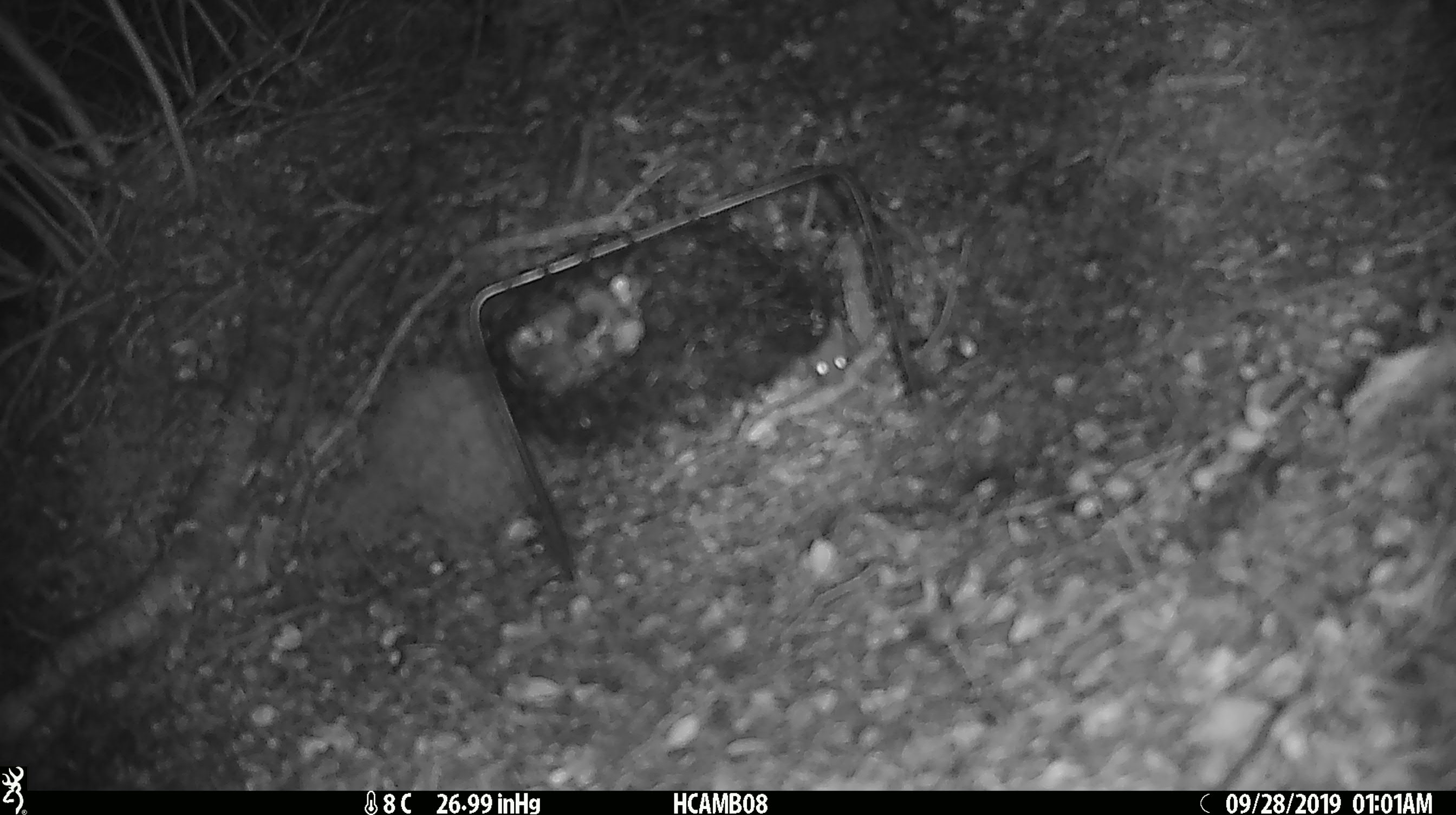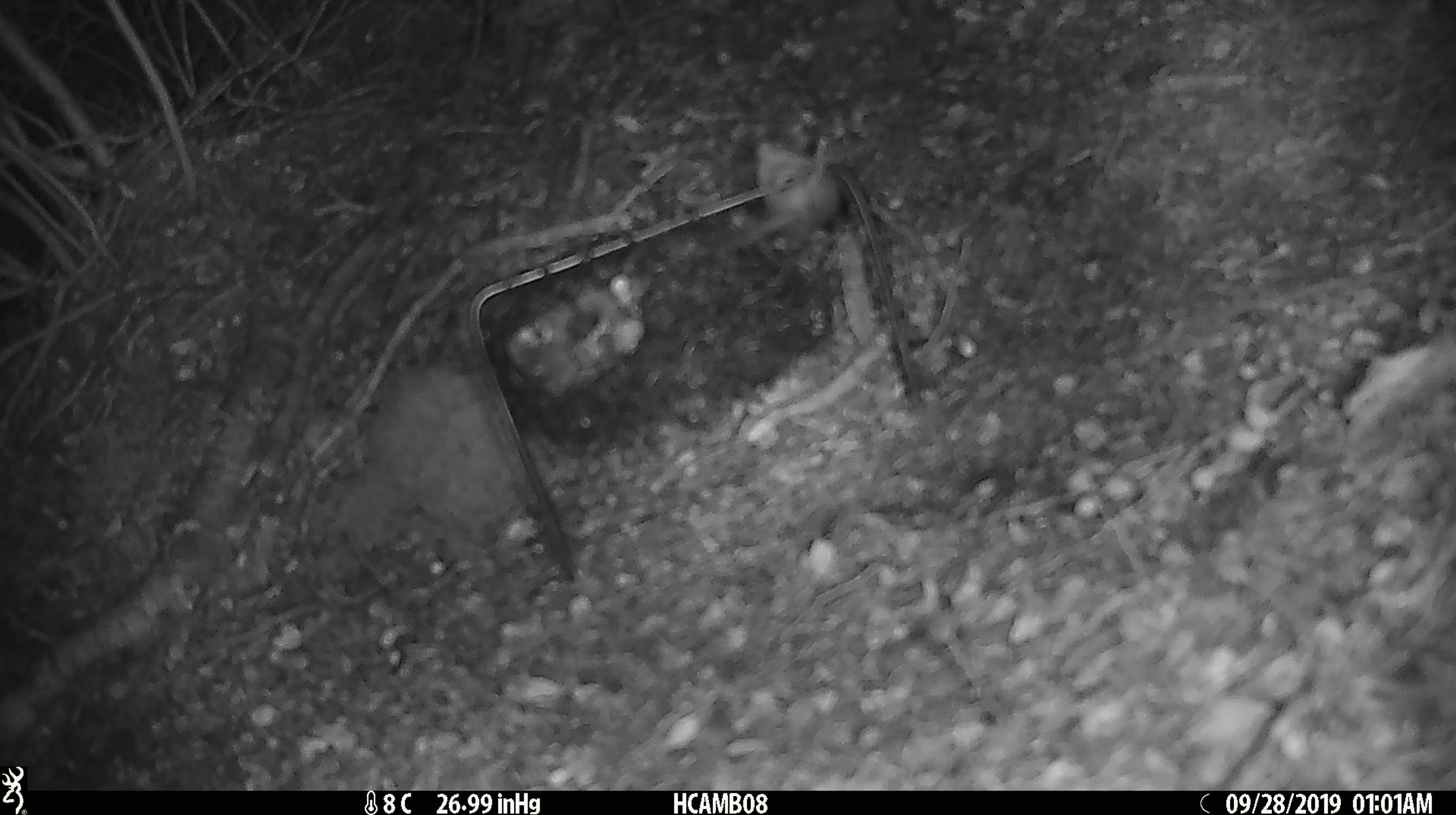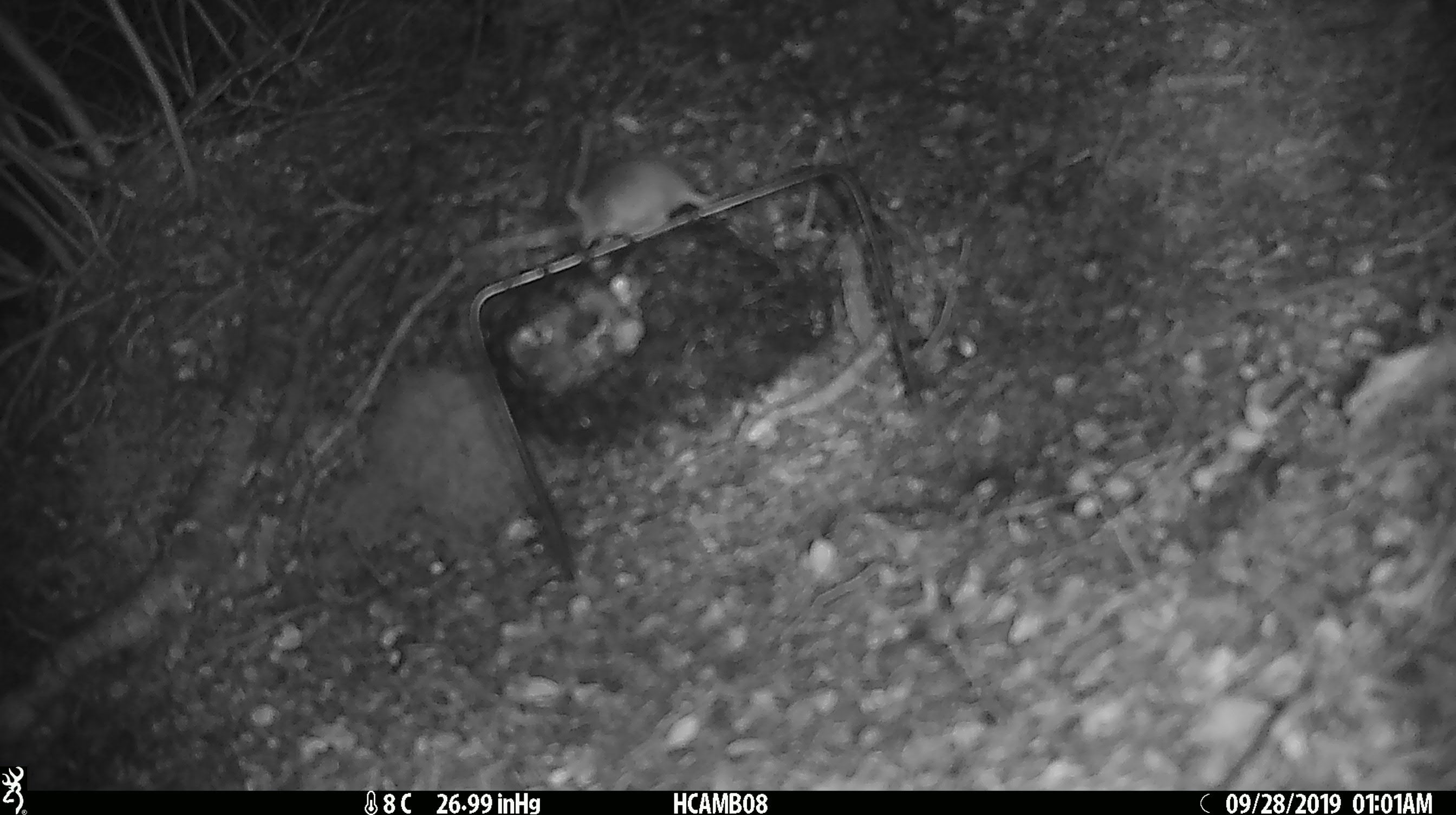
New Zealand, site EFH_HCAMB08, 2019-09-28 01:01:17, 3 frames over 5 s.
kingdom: Animalia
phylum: Chordata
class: Mammalia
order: Rodentia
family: Muridae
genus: Mus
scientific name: Mus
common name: mouse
Mouse (Mus).